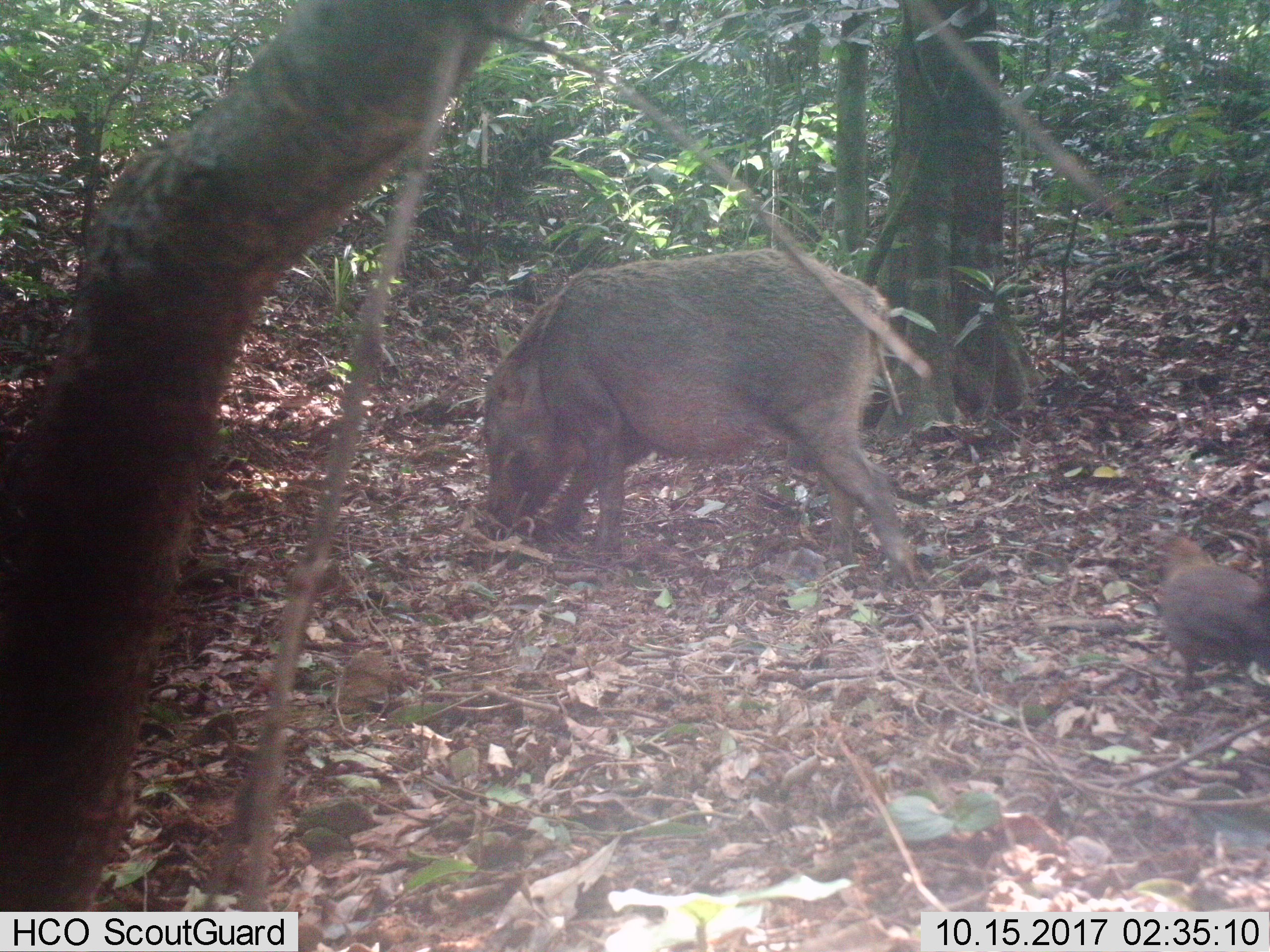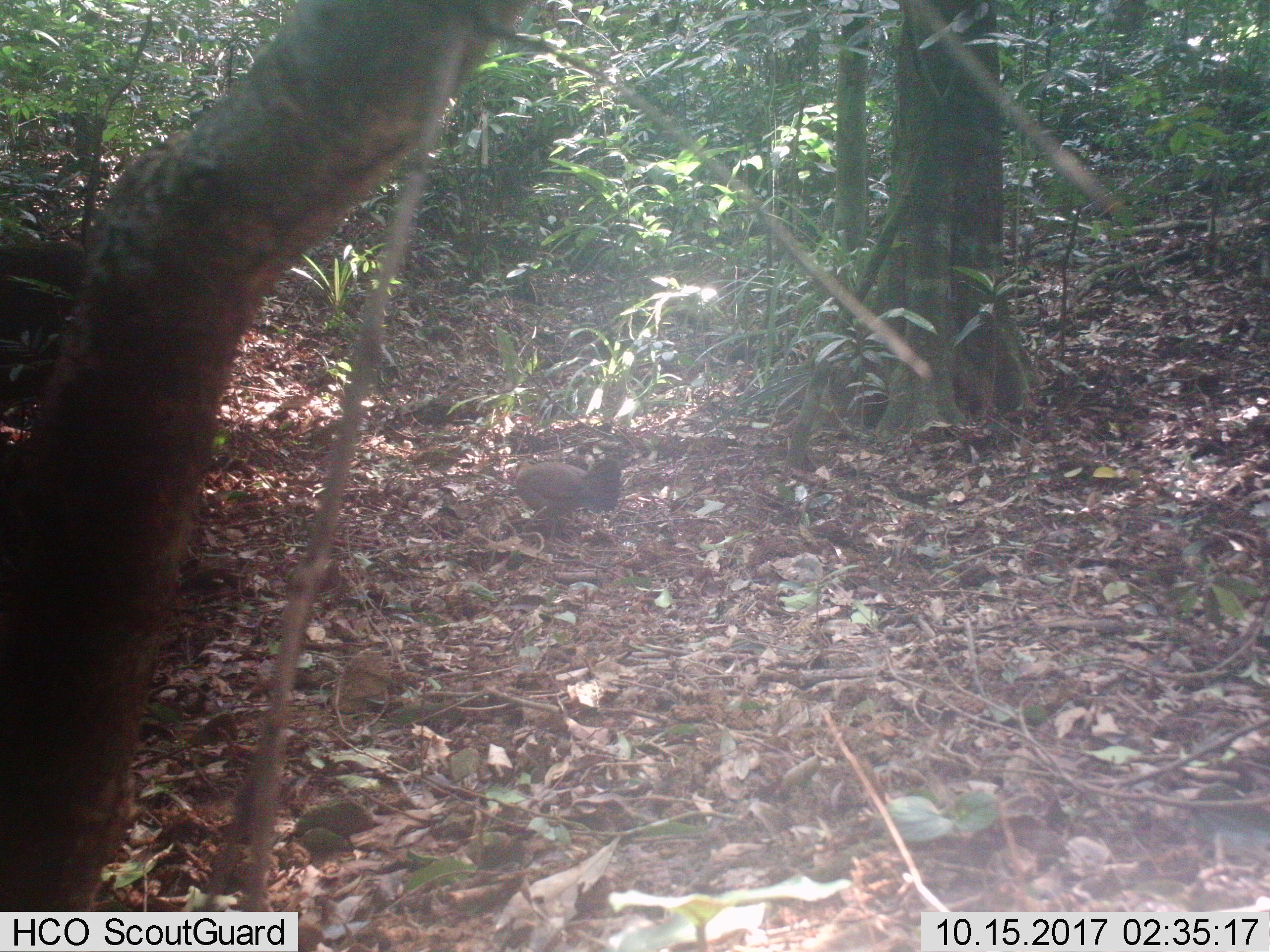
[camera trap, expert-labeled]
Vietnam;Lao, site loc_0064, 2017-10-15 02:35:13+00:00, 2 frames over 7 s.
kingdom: Animalia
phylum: Chordata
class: Mammalia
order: Artiodactyla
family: Suidae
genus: Sus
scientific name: Sus scrofa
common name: eurasian wild pig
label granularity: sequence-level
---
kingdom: Animalia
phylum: Chordata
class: Mammalia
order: Rodentia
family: Sciuridae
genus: Dremomys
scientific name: Dremomys rufigenis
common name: red-cheeked squirrel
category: red cheeked squirrel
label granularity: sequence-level